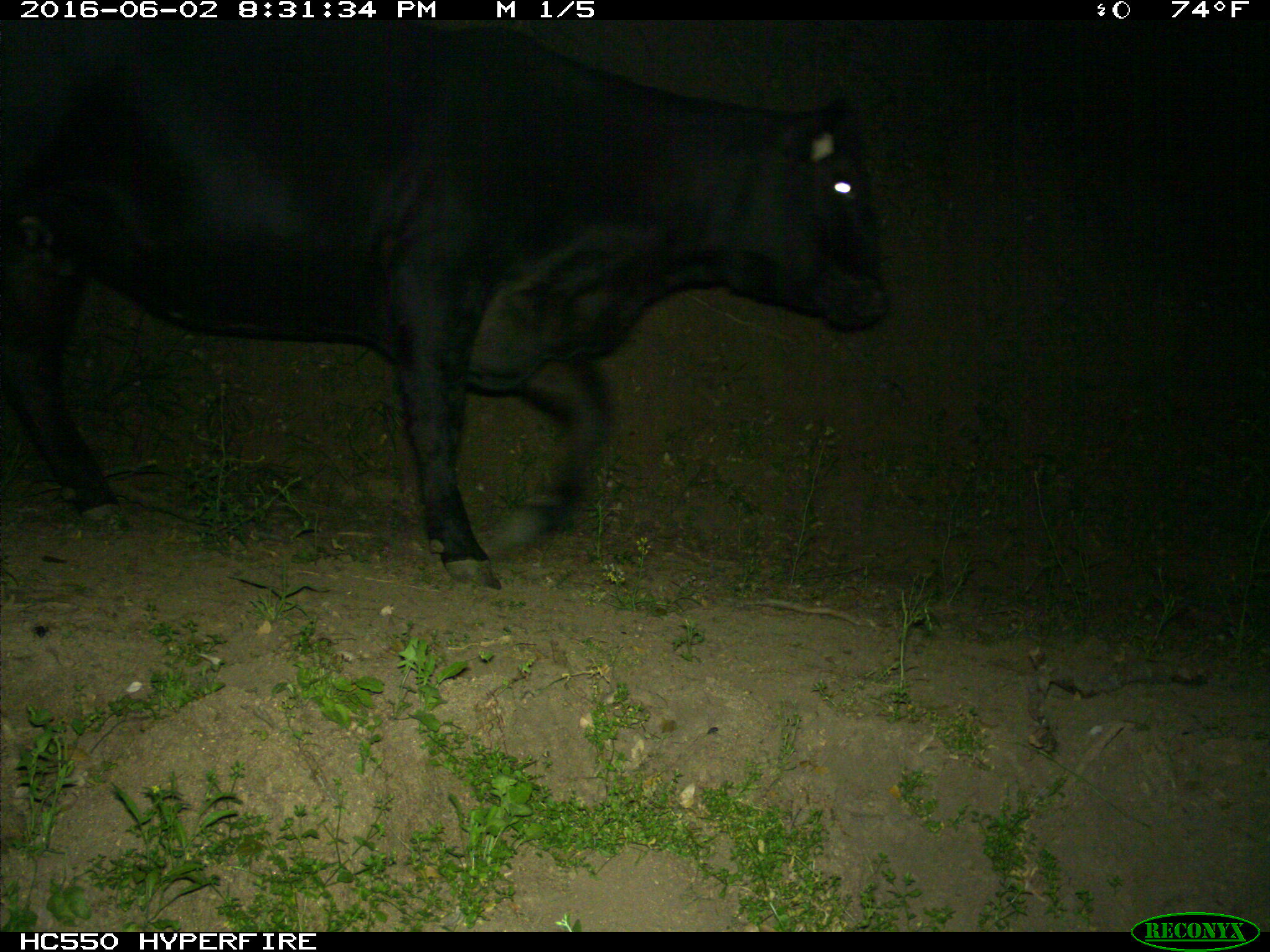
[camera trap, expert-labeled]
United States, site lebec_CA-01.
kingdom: Animalia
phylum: Chordata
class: Mammalia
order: Artiodactyla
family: Bovidae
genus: Bos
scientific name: Bos taurus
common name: domestic cow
Bos taurus (domestic cow).